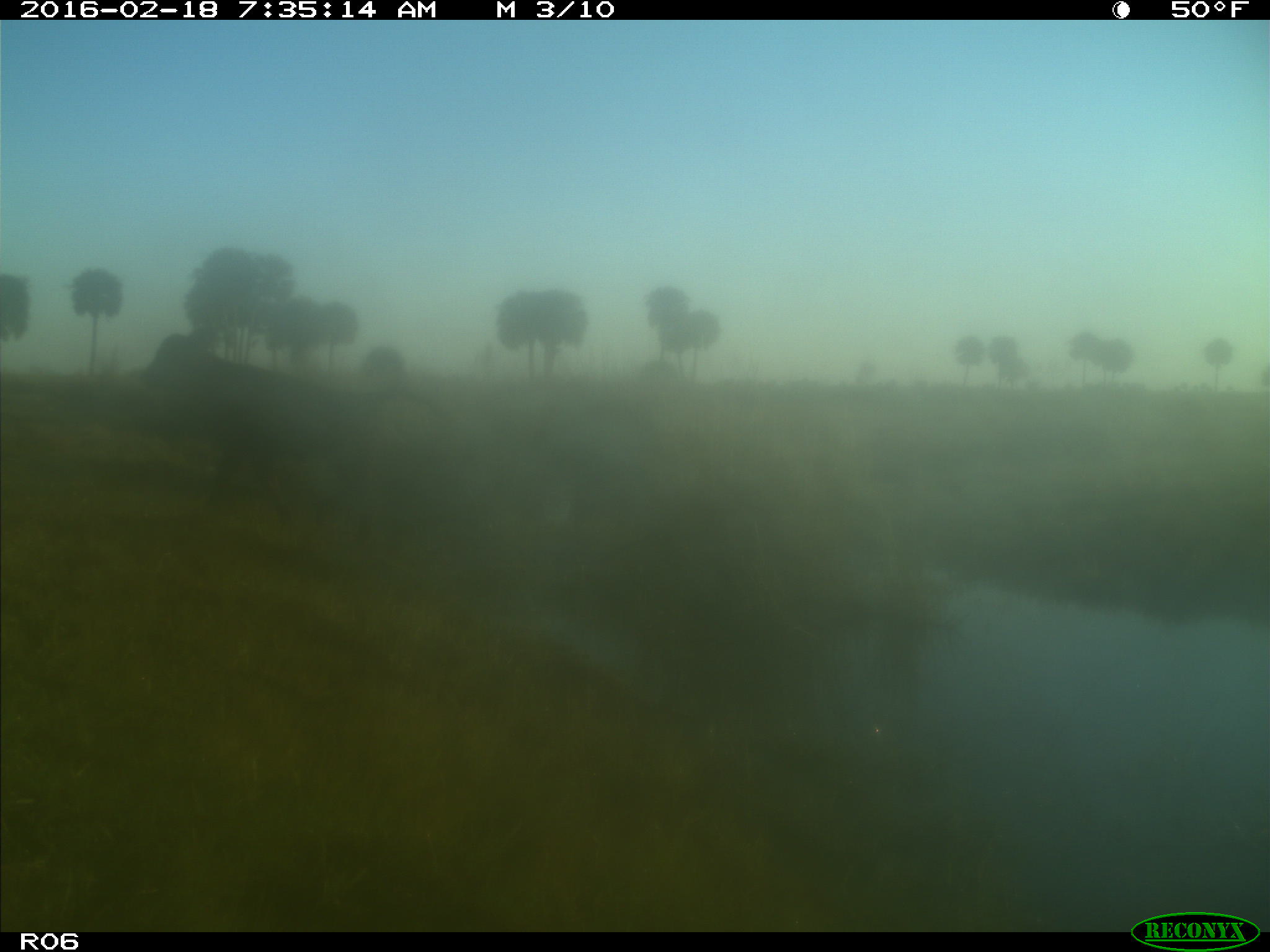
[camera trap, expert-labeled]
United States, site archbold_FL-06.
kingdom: Animalia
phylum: Chordata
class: Mammalia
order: Artiodactyla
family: Bovidae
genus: Bos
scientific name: Bos taurus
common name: domestic cow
Bos taurus (domestic cow).